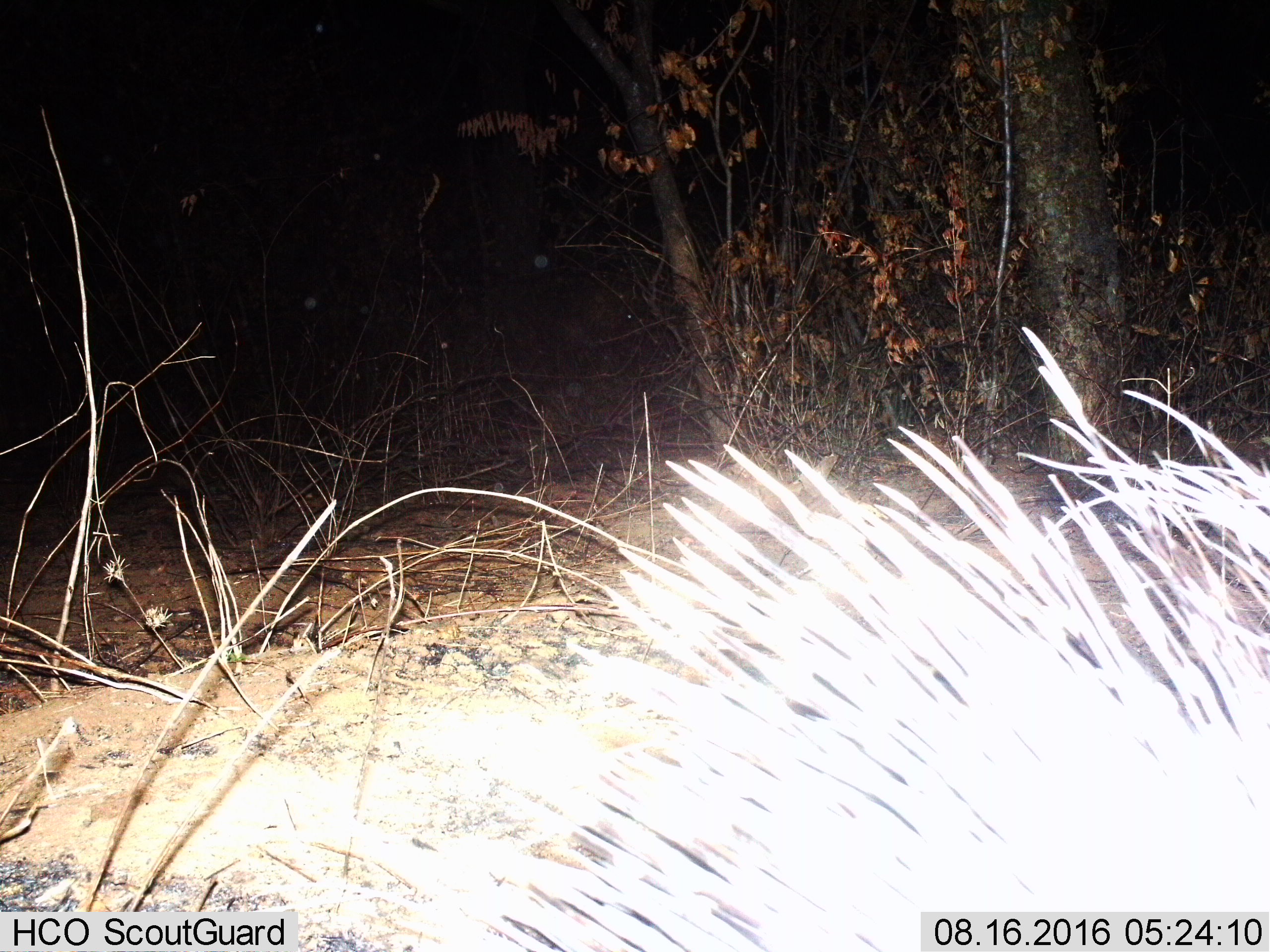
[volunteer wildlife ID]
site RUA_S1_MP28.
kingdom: Animalia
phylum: Chordata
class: Mammalia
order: Rodentia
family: Hystricidae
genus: Hystrix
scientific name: Hystrix cristata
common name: crested porcupine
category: porcupine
Porcupine (crested porcupine) (Hystrix cristata), count 1. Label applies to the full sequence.